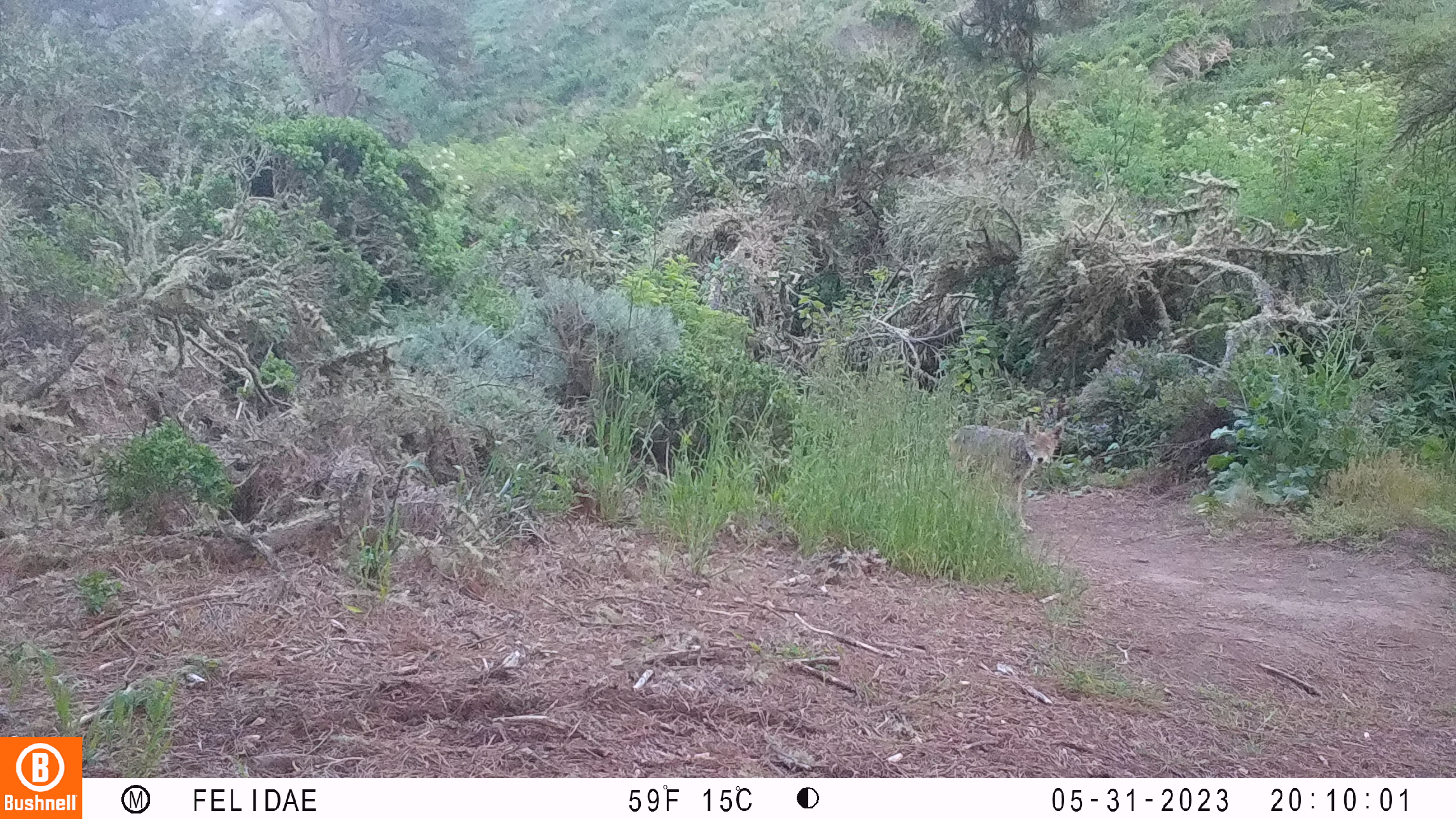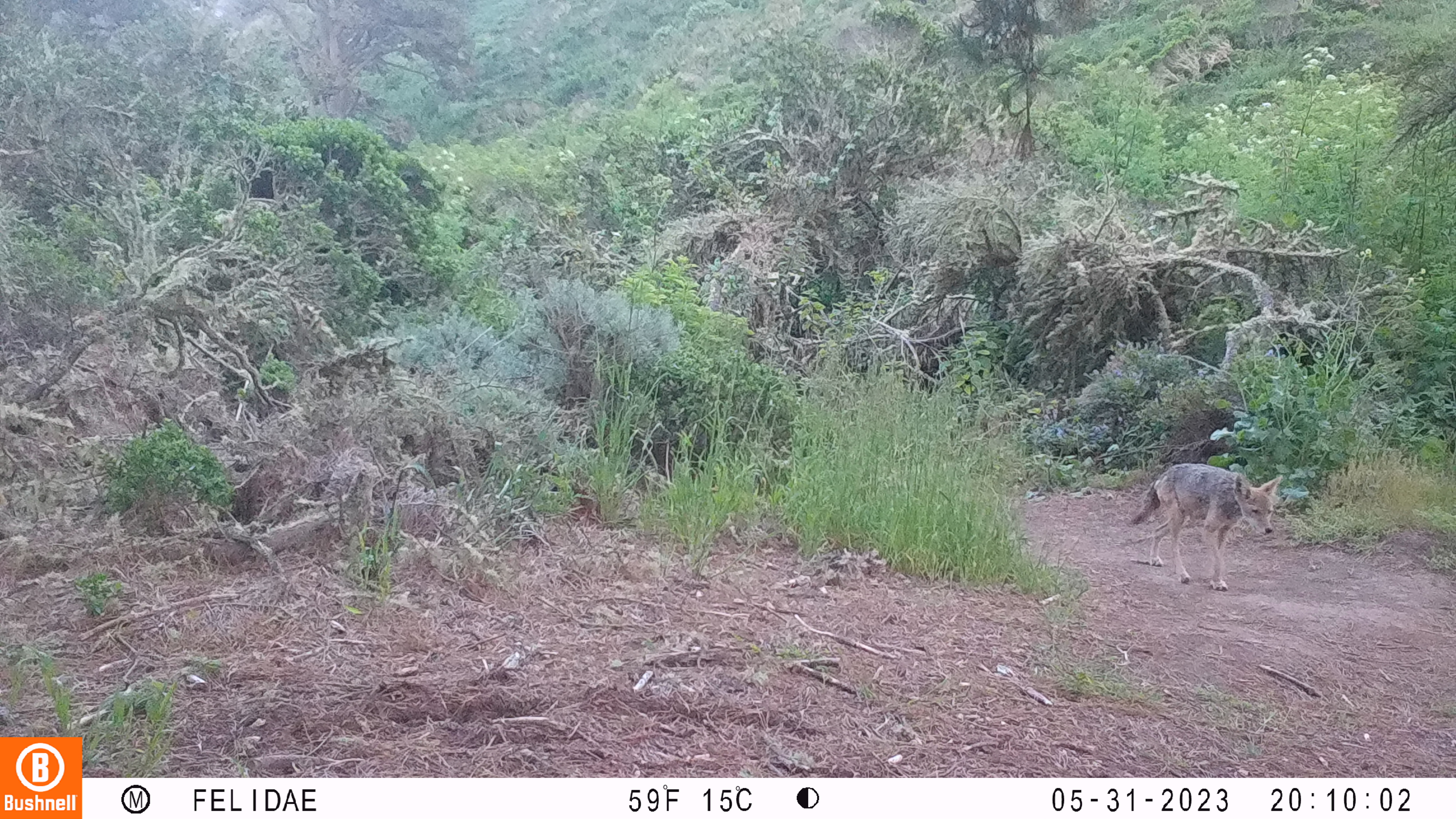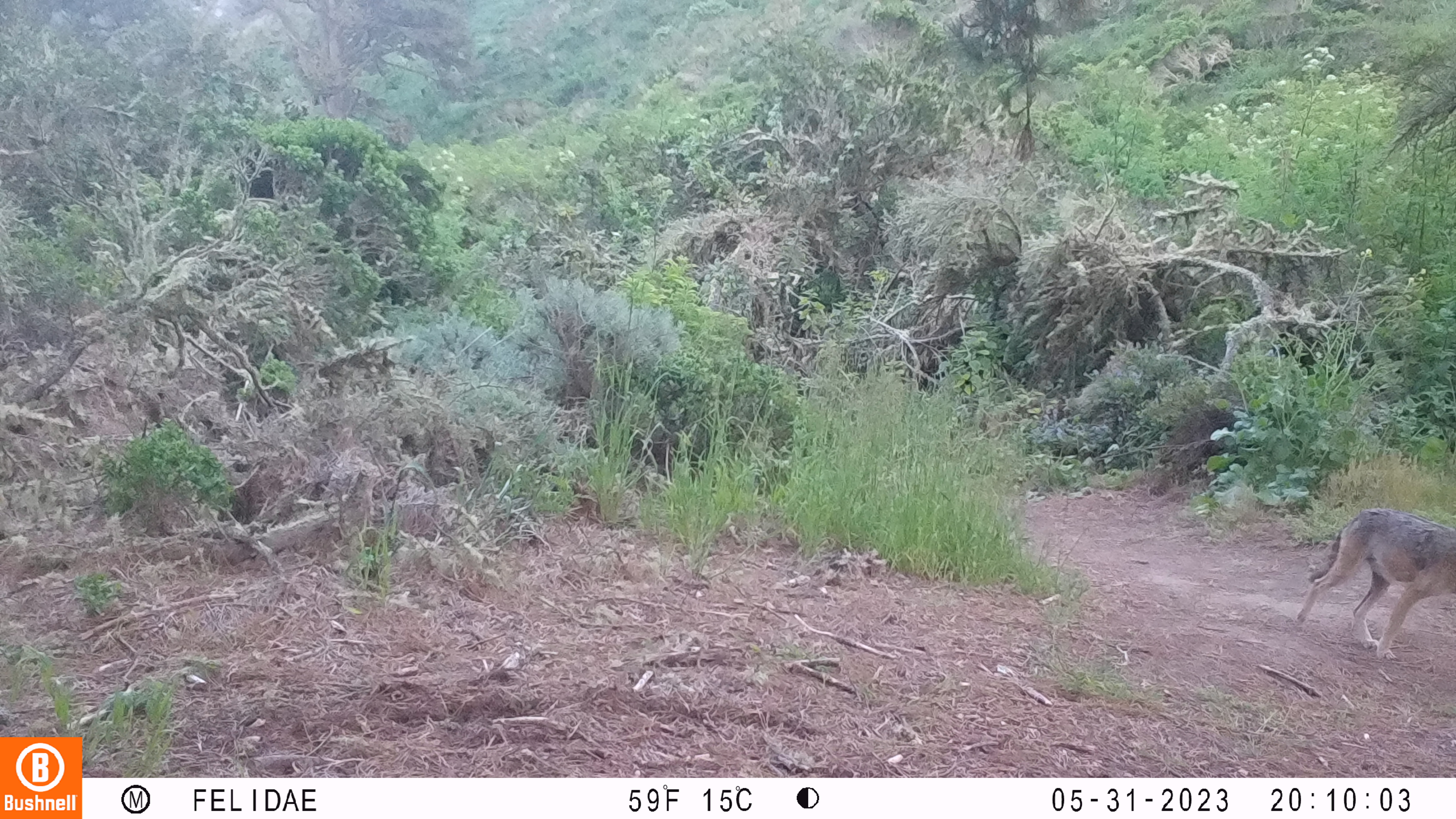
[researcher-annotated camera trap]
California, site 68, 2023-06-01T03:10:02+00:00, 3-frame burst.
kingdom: Animalia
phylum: Chordata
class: Mammalia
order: Carnivora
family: Canidae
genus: Canis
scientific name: Canis latrans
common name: coyote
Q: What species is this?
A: Coyote (Canis latrans).